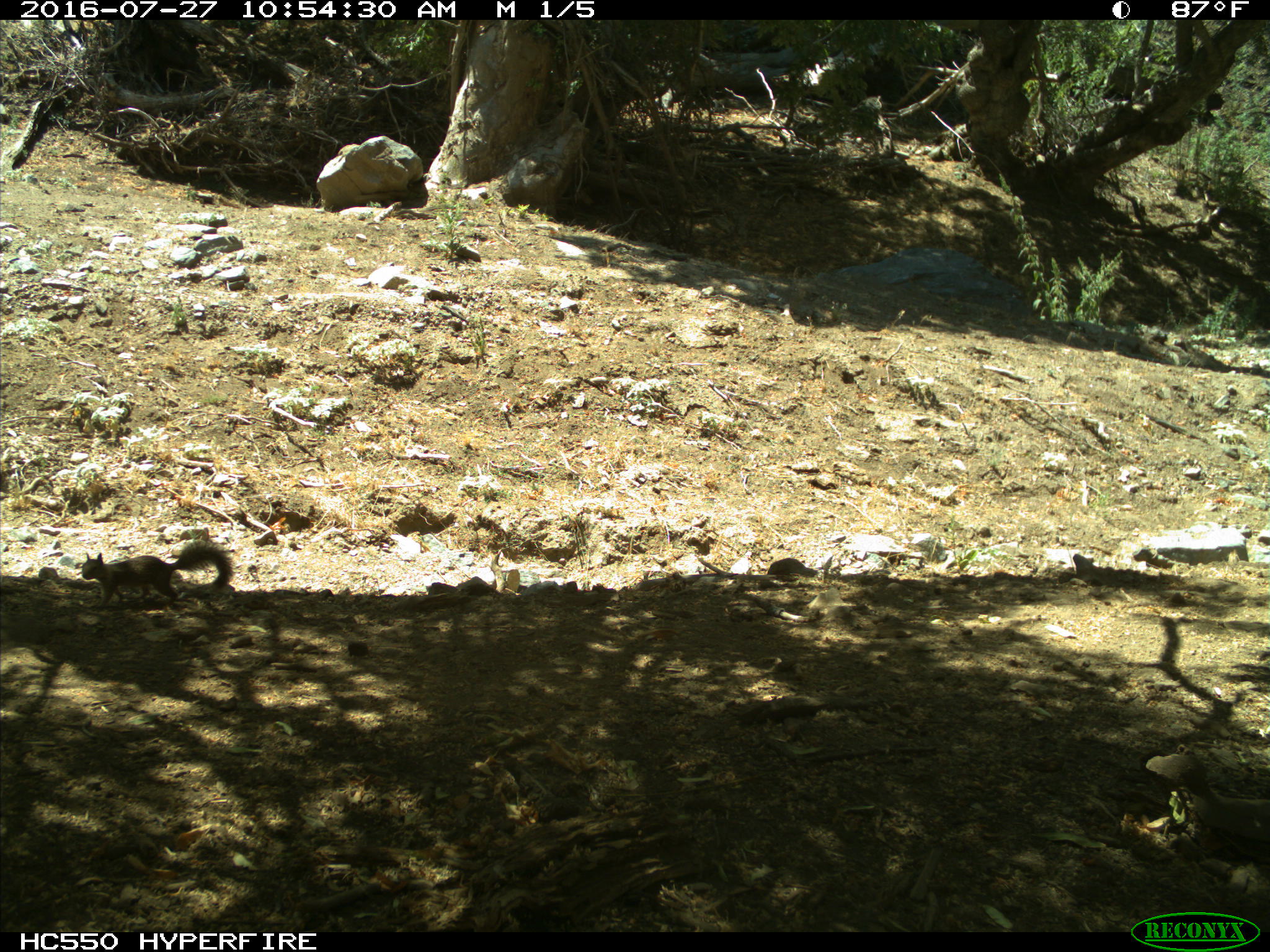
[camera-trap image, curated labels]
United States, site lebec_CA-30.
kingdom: Animalia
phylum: Chordata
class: Mammalia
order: Rodentia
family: Sciuridae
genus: Otospermophilus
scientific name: Otospermophilus beecheyi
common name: california ground squirrel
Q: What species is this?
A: Otospermophilus beecheyi (california ground squirrel).